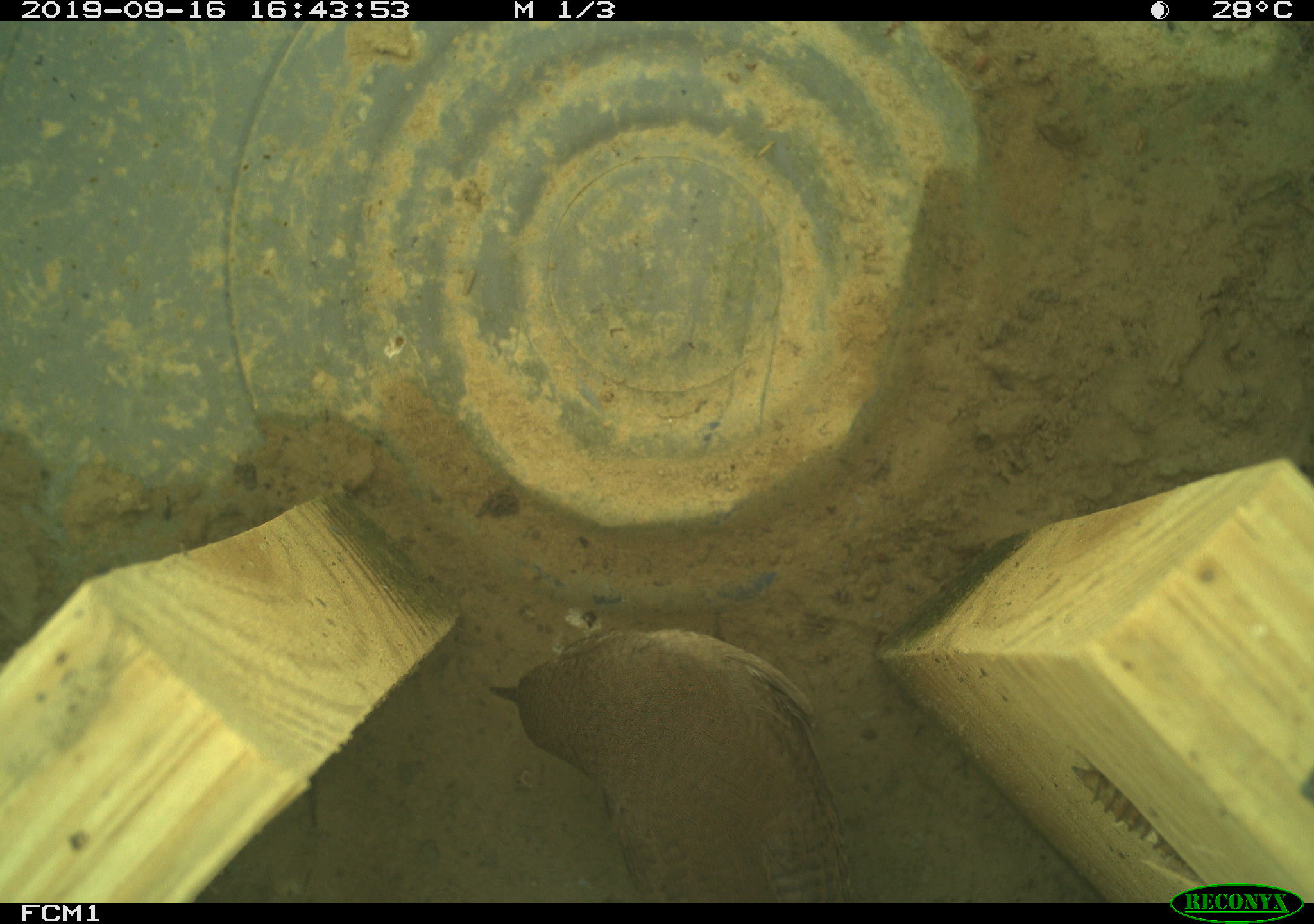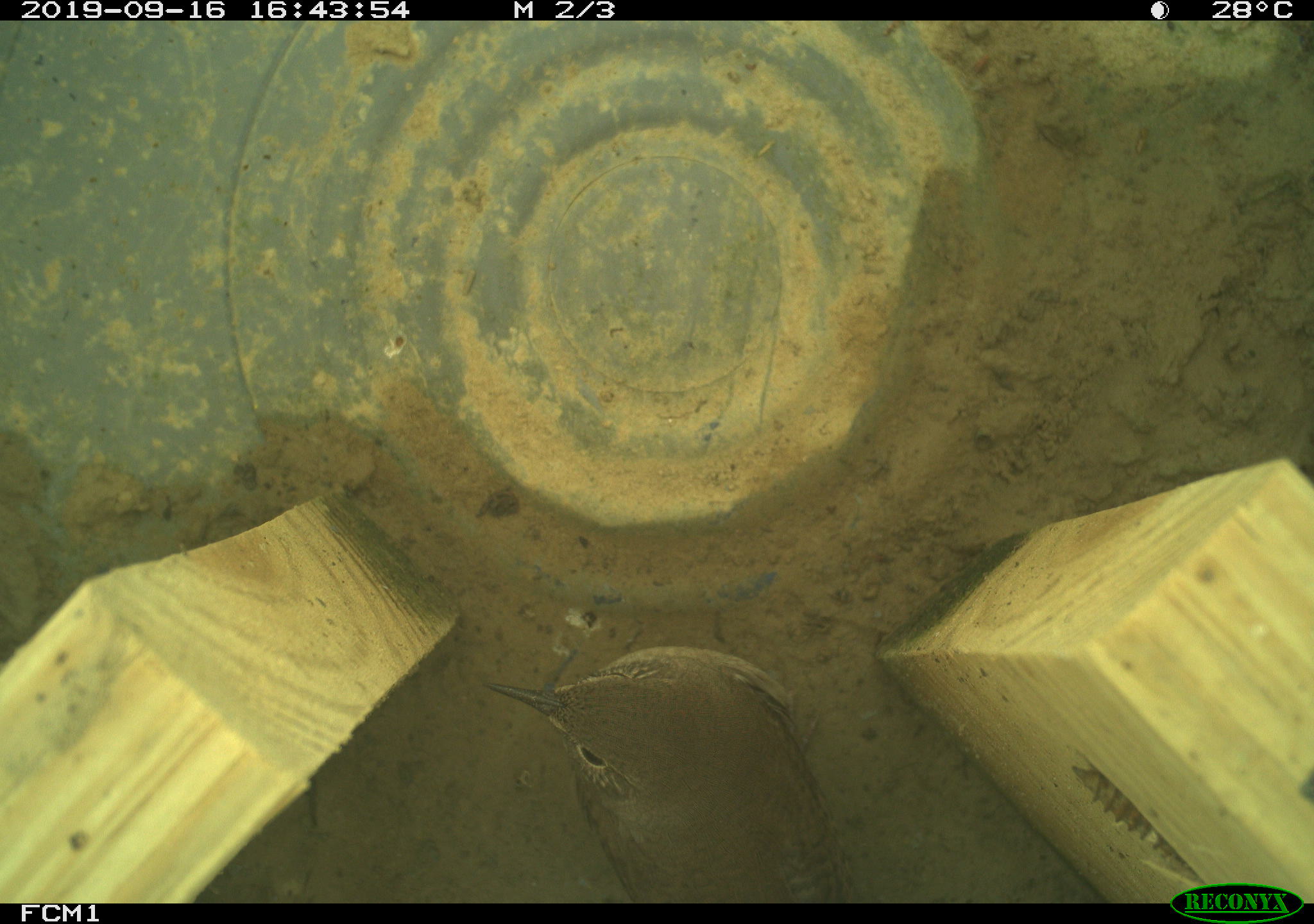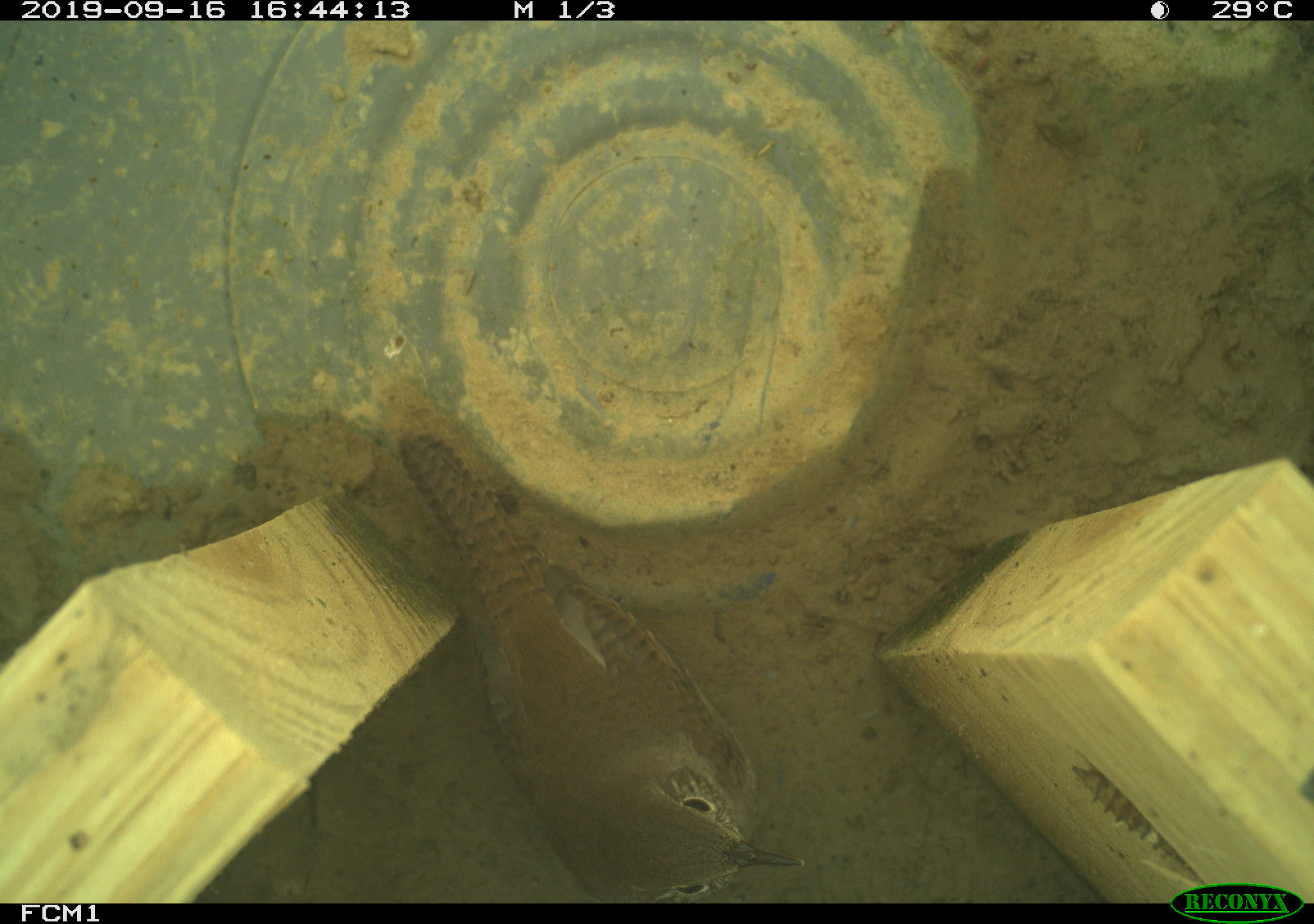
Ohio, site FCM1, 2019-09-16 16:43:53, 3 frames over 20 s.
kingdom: Animalia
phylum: Chordata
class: Aves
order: Passeriformes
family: Troglodytidae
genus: Troglodytes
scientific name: Troglodytes aedon aedon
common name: northern house wren